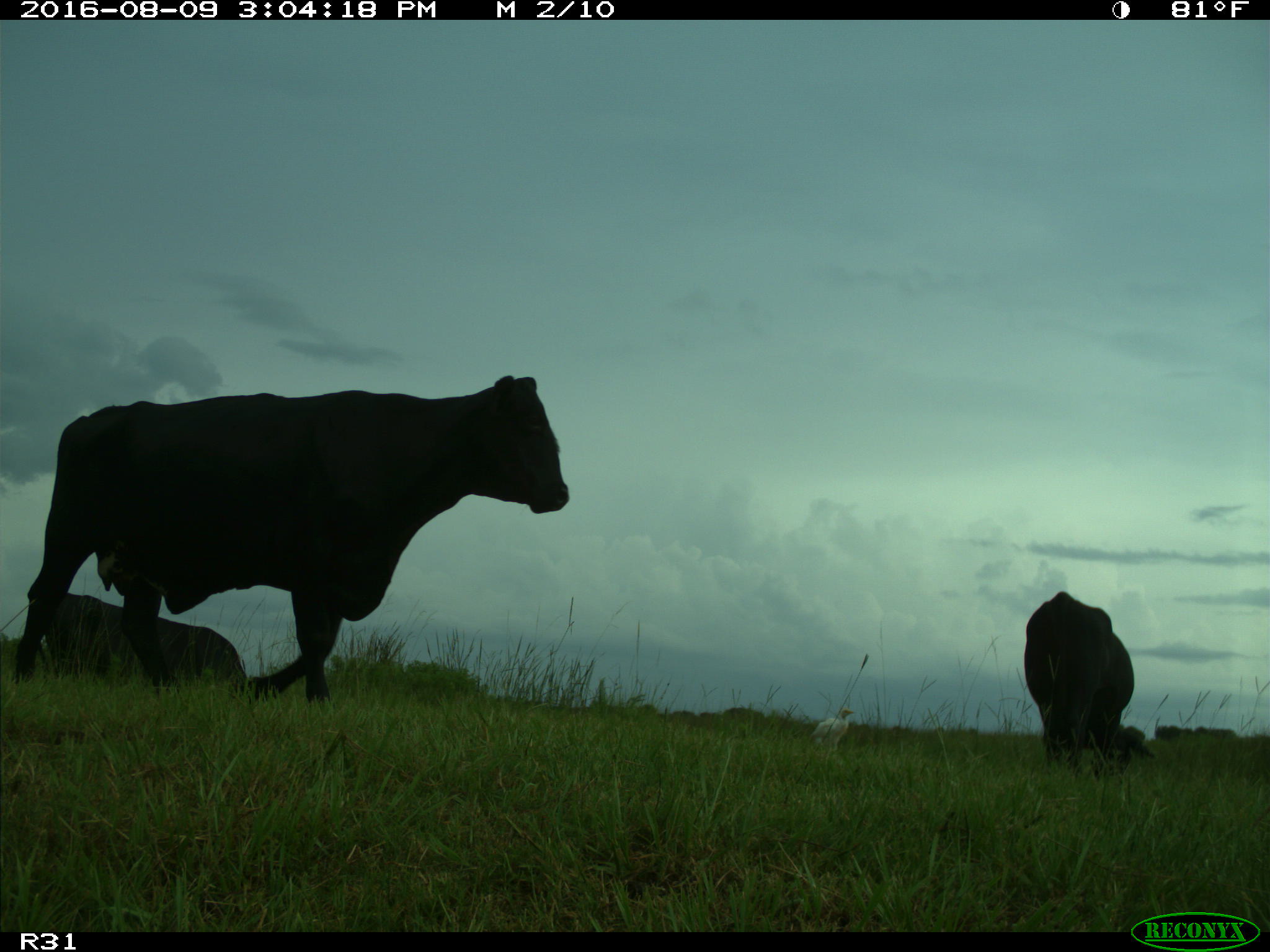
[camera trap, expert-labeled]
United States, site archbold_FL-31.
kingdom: Animalia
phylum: Chordata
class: Mammalia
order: Artiodactyla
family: Bovidae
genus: Bos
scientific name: Bos taurus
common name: domestic cow